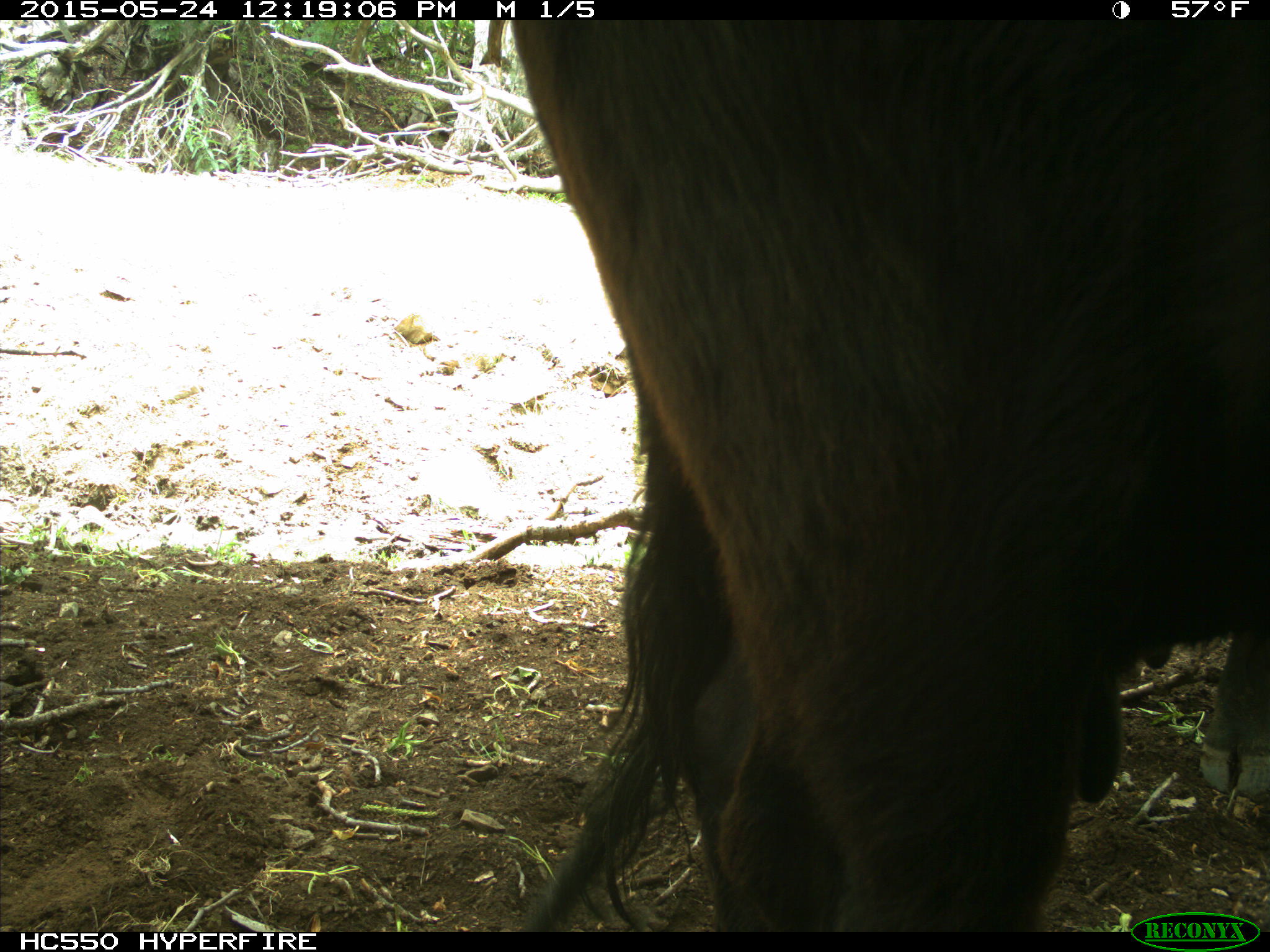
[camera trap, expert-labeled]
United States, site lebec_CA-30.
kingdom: Animalia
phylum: Chordata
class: Mammalia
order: Artiodactyla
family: Bovidae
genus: Bos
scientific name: Bos taurus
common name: domestic cow